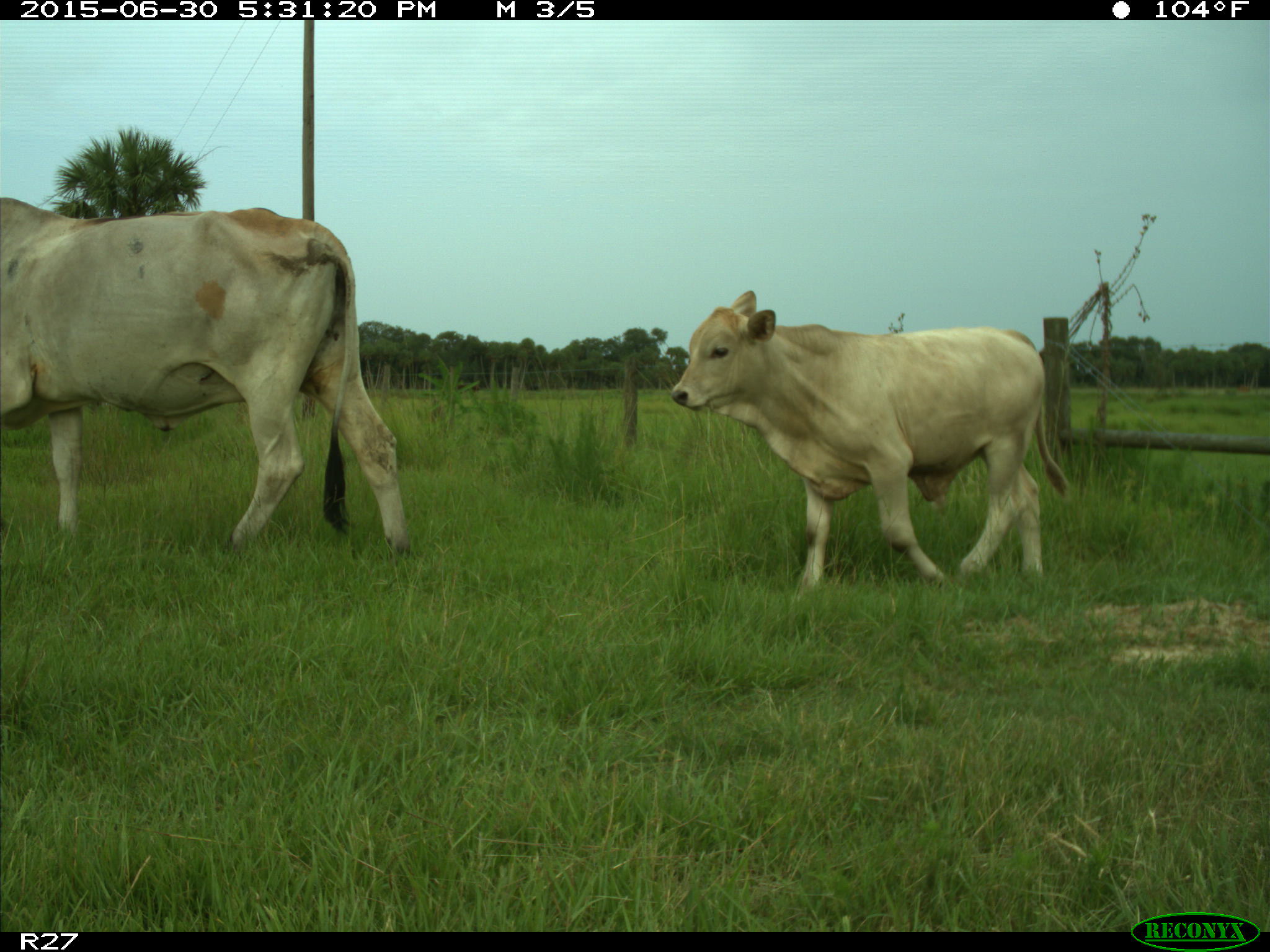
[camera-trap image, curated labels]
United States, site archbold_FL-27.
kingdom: Animalia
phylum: Chordata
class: Mammalia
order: Artiodactyla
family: Bovidae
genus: Bos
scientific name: Bos taurus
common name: domestic cow